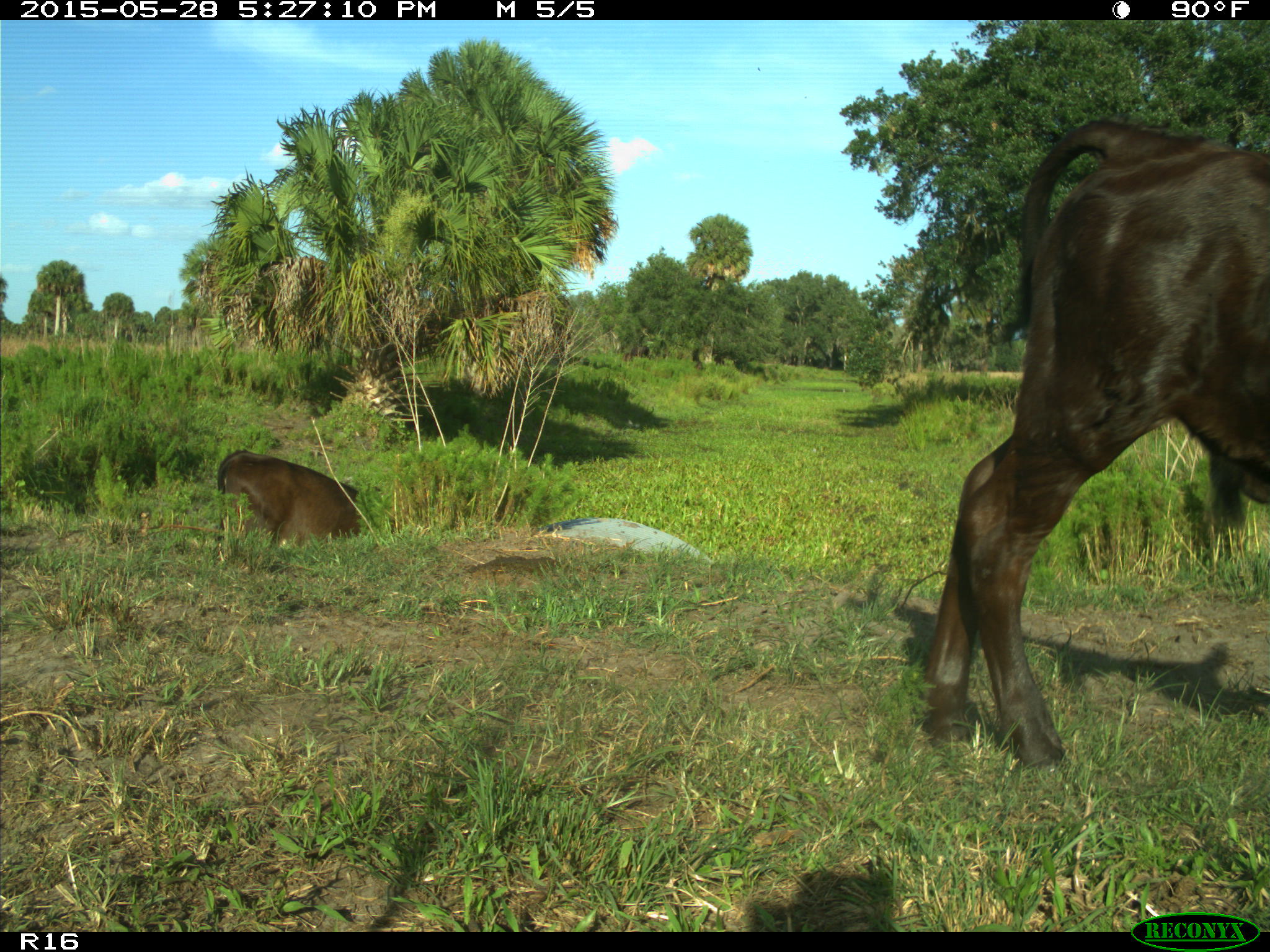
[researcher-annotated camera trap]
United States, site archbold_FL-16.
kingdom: Animalia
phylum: Chordata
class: Mammalia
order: Artiodactyla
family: Bovidae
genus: Bos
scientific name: Bos taurus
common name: domestic cow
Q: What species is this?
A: Bos taurus (domestic cow).